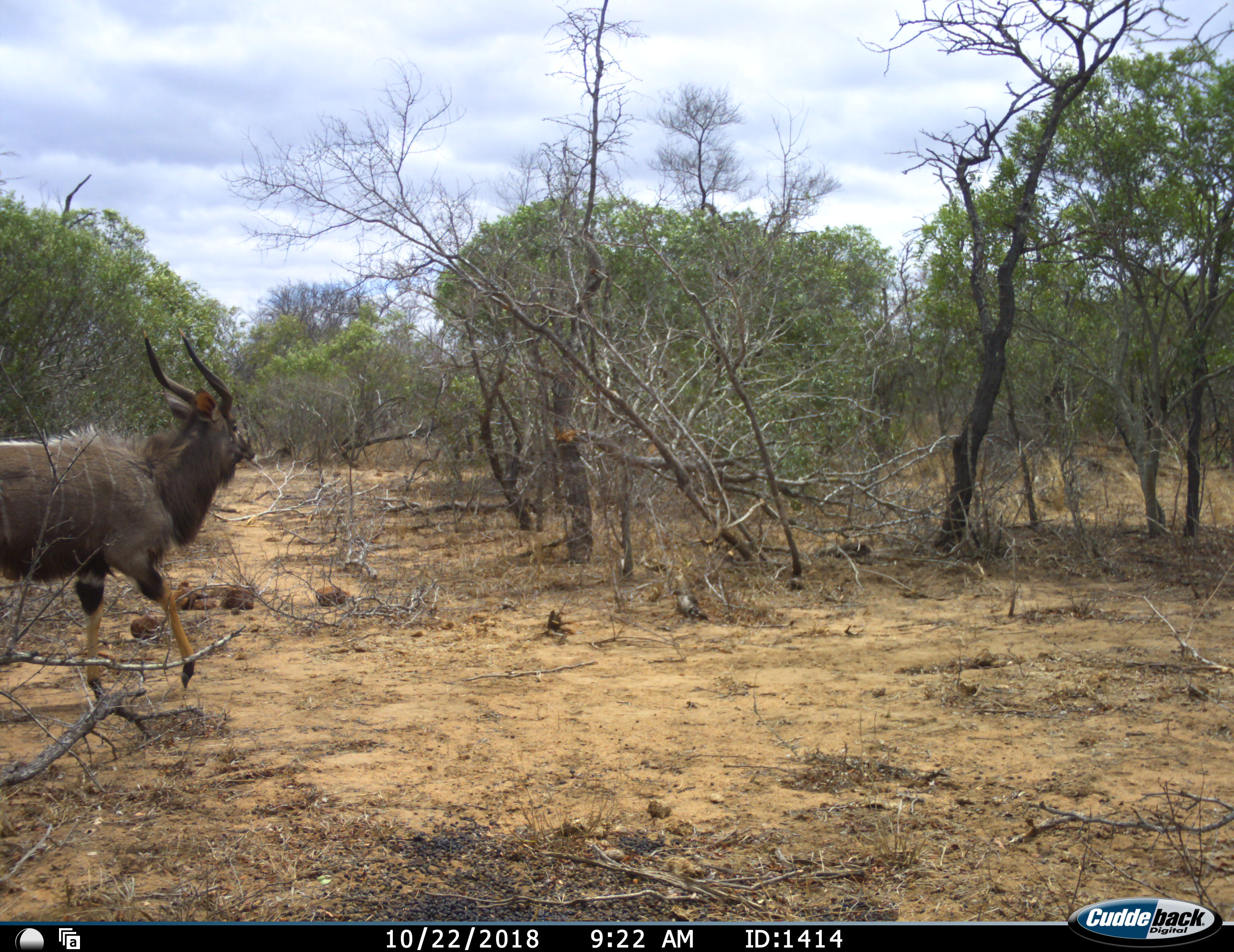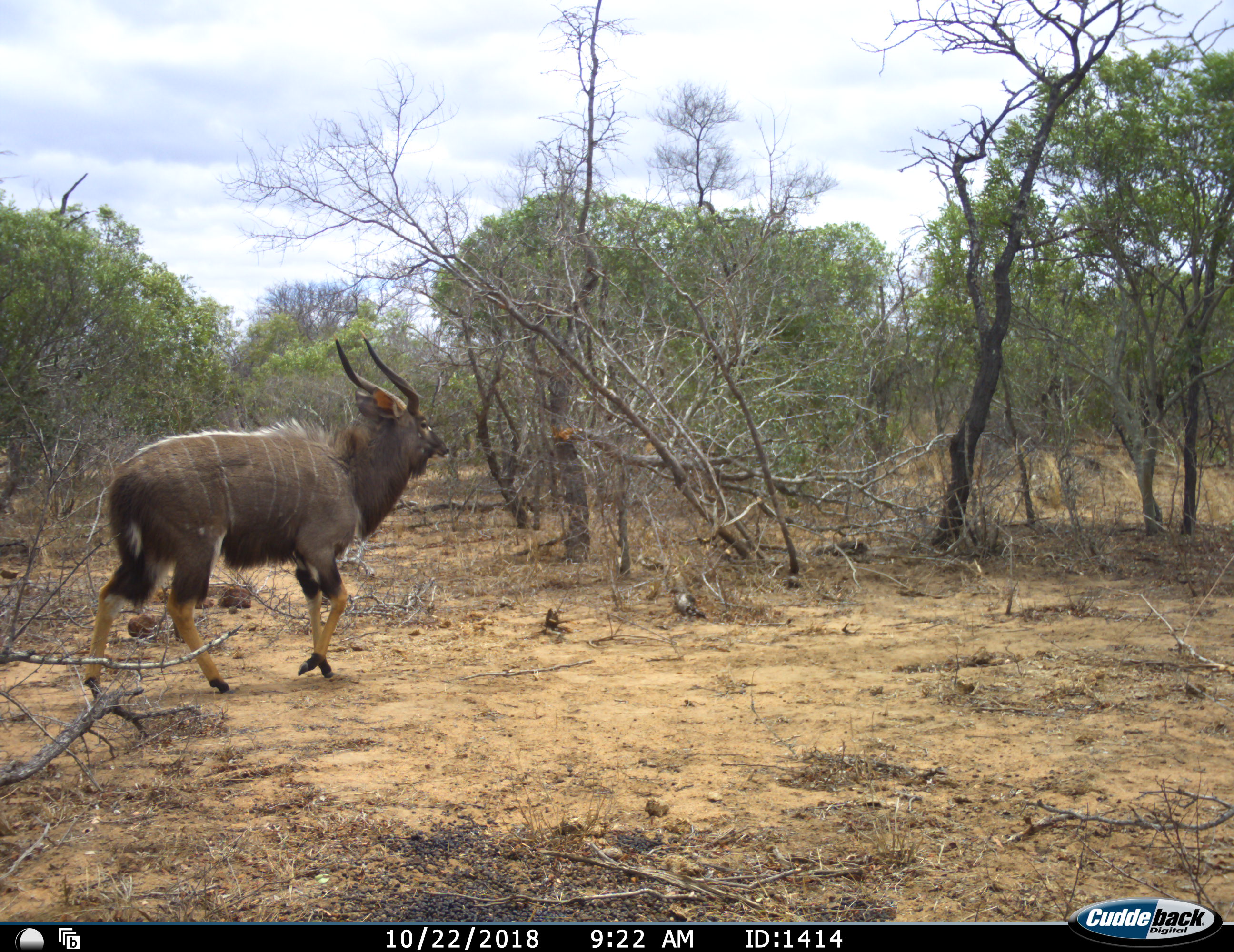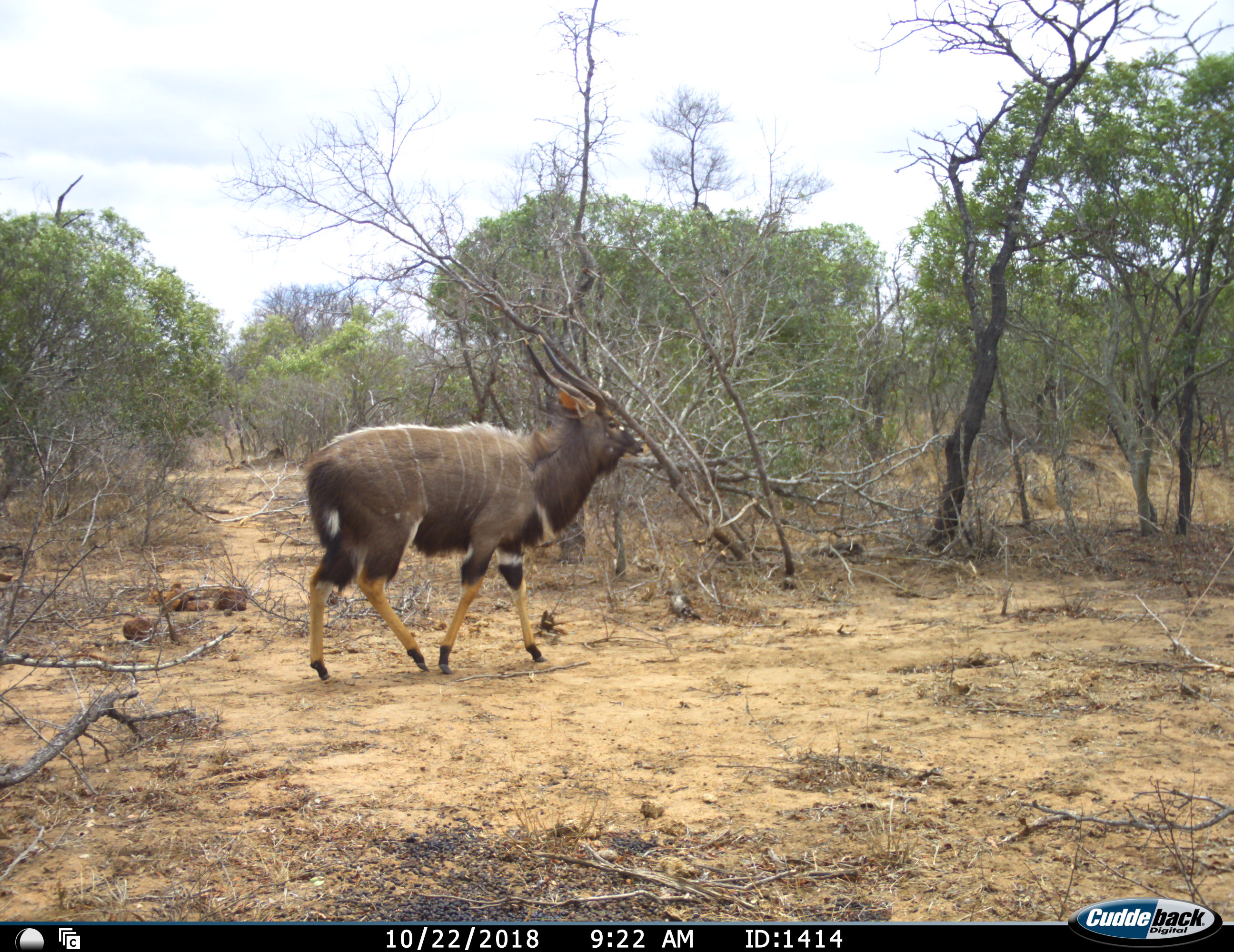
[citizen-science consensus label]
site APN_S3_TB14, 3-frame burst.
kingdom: Animalia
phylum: Chordata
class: Mammalia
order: Artiodactyla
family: Bovidae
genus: Tragelaphus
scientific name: Tragelaphus angasii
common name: nyala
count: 1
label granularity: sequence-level